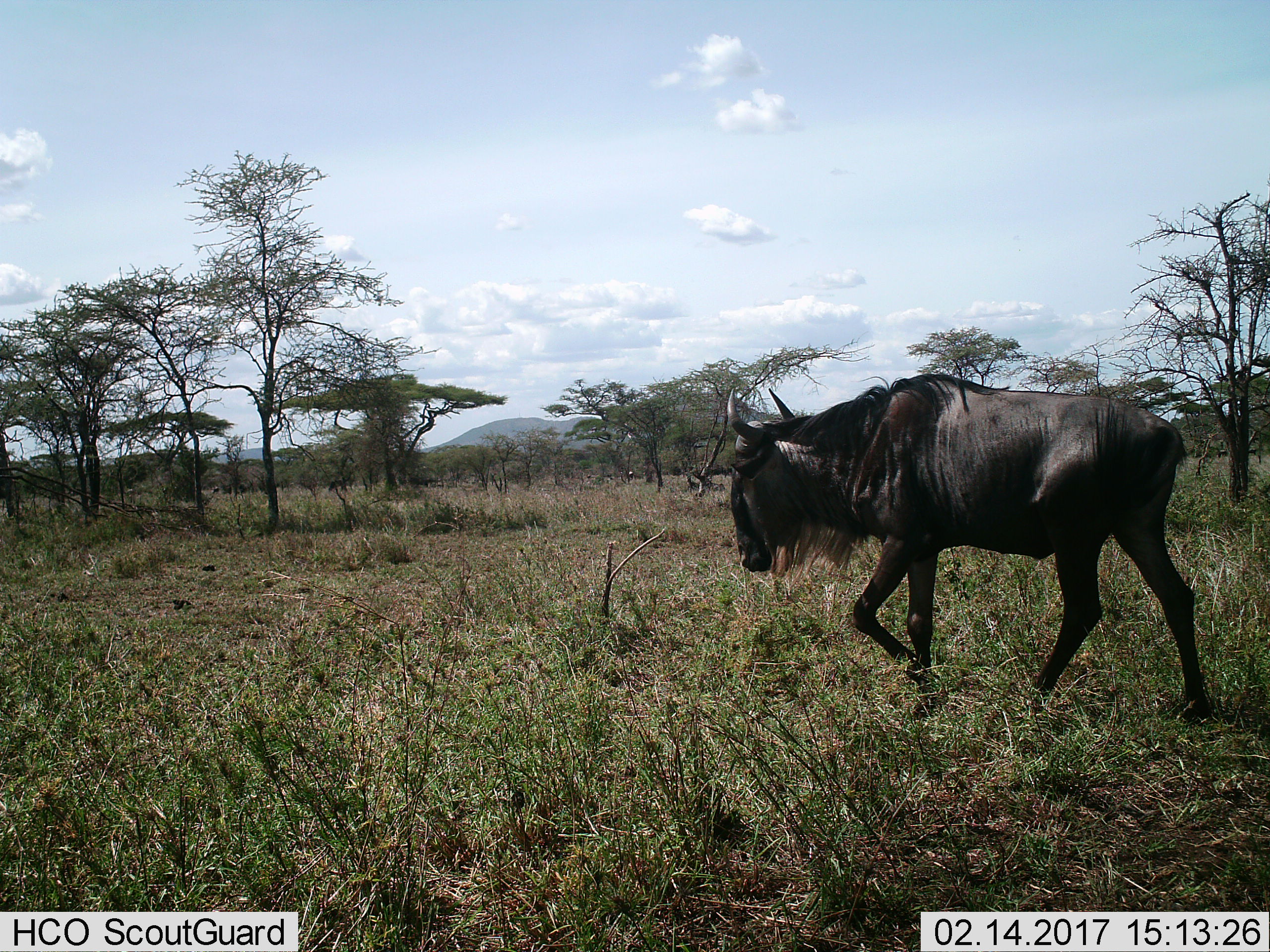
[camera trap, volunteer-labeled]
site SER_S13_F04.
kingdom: Animalia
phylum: Chordata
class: Mammalia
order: Artiodactyla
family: Bovidae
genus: Connochaetes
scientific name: Connochaetes taurinus taurinus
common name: blue wildebeest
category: wildebeestblue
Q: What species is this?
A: Wildebeestblue (blue wildebeest) (Connochaetes taurinus taurinus).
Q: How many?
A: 1.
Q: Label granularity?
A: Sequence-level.